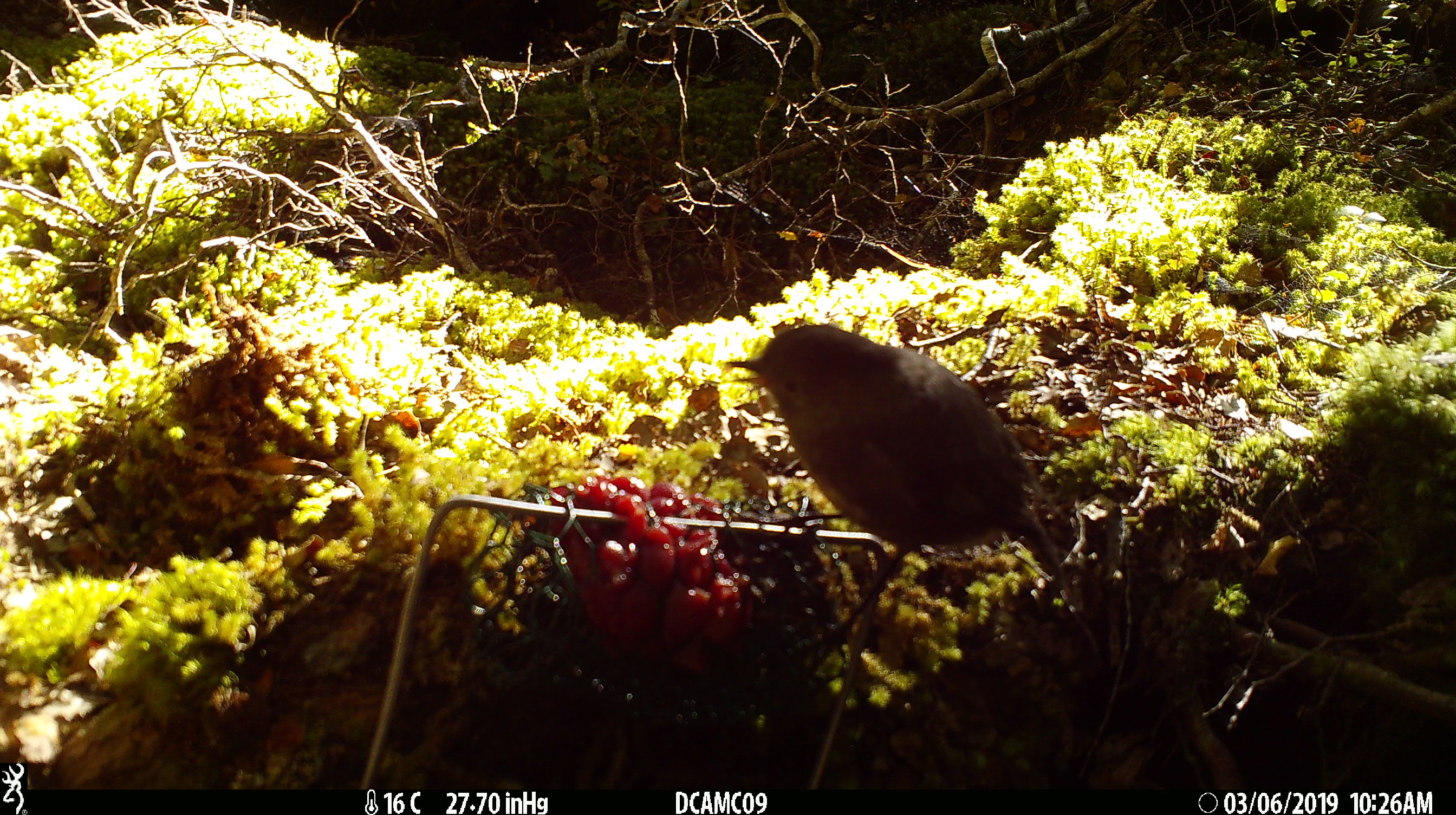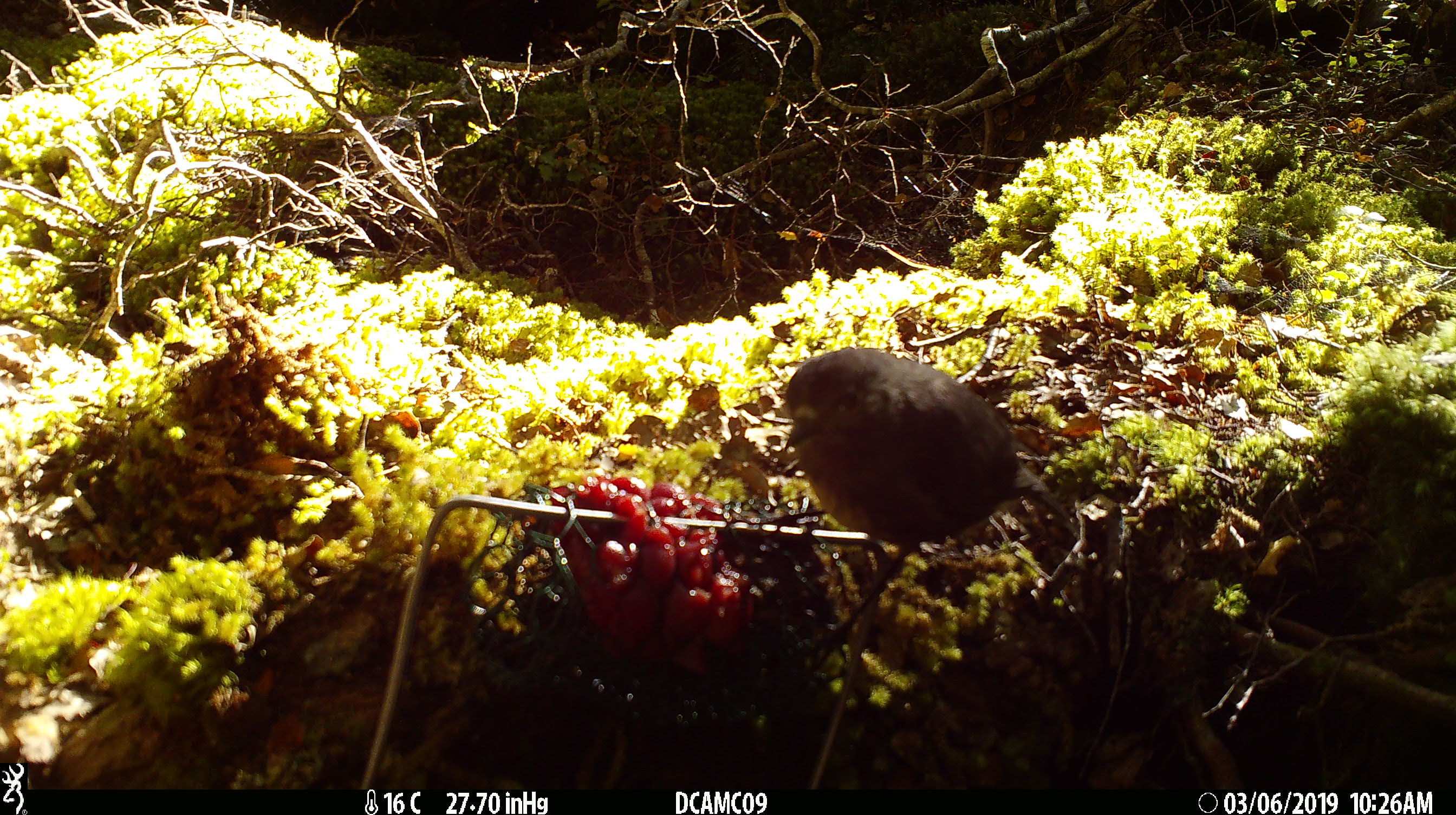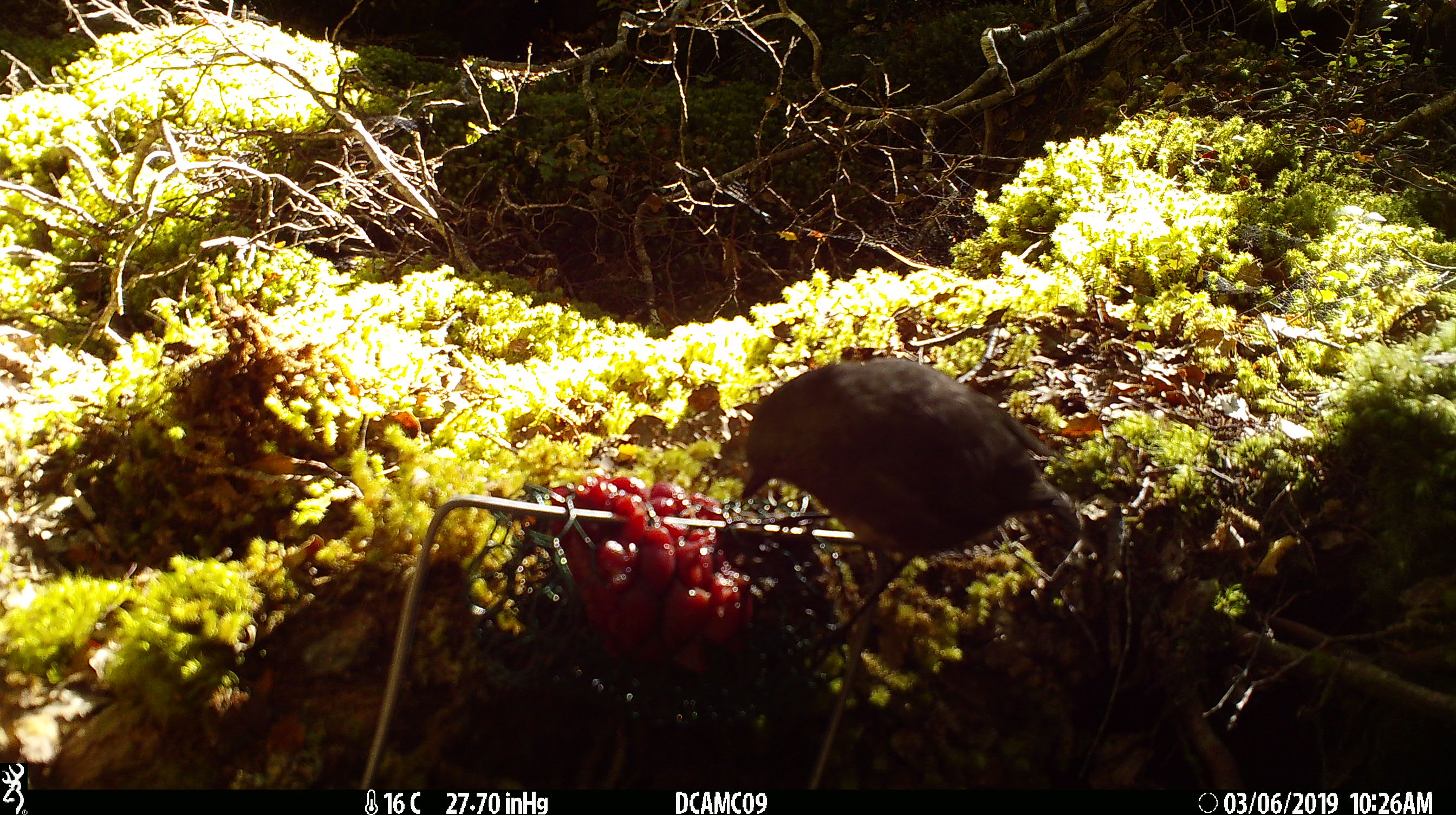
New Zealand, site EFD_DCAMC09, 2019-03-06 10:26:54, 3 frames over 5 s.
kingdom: Animalia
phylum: Chordata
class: Aves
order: Passeriformes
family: Petroicidae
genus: Petroica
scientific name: Petroica australis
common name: new zealand robin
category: robin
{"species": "robin (new zealand robin) (Petroica australis)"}